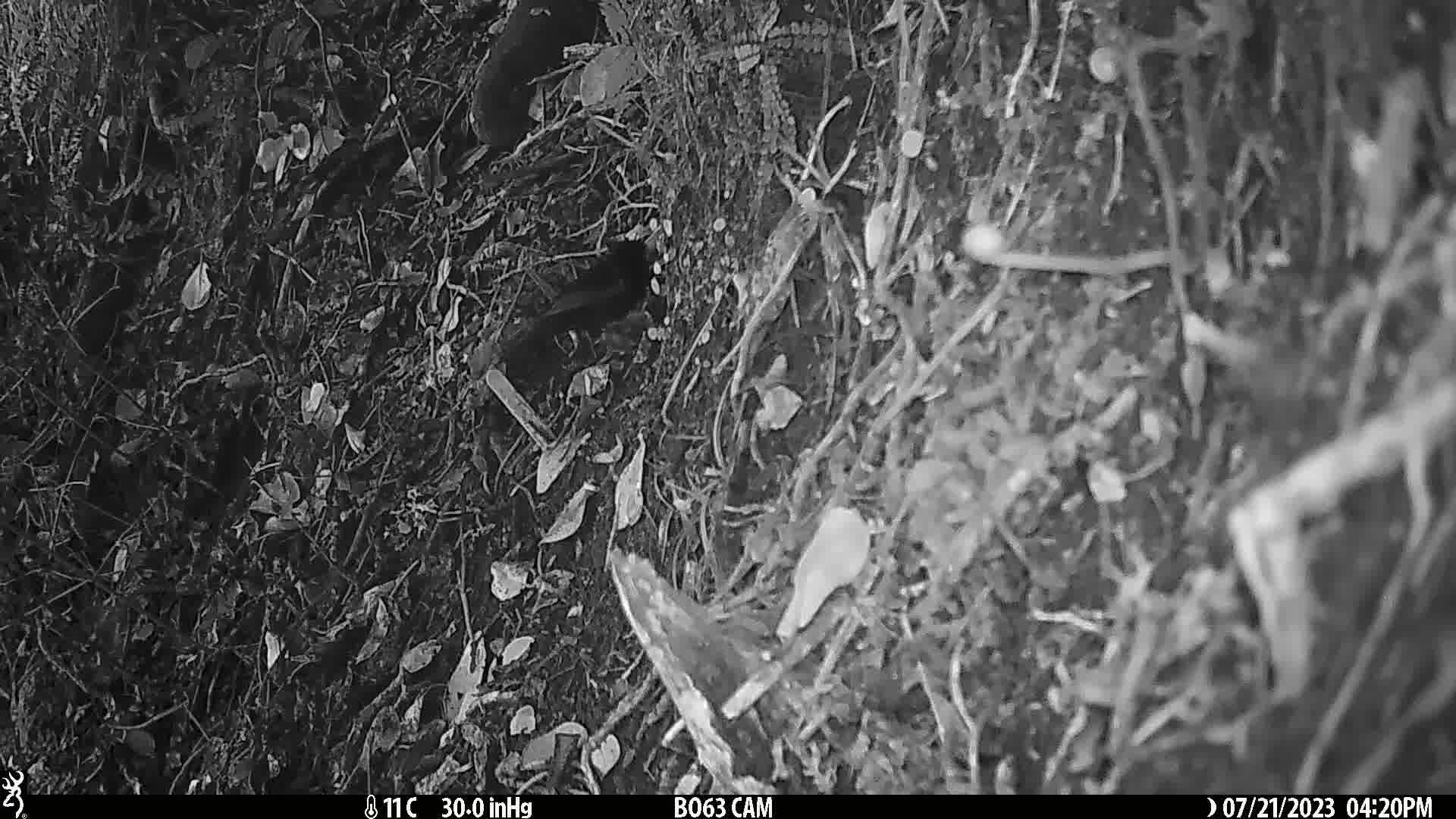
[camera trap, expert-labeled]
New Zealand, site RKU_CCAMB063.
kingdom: Animalia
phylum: Chordata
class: Aves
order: Passeriformes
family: Turdidae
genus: Turdus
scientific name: Turdus merula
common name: eurasian blackbird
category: blackbird